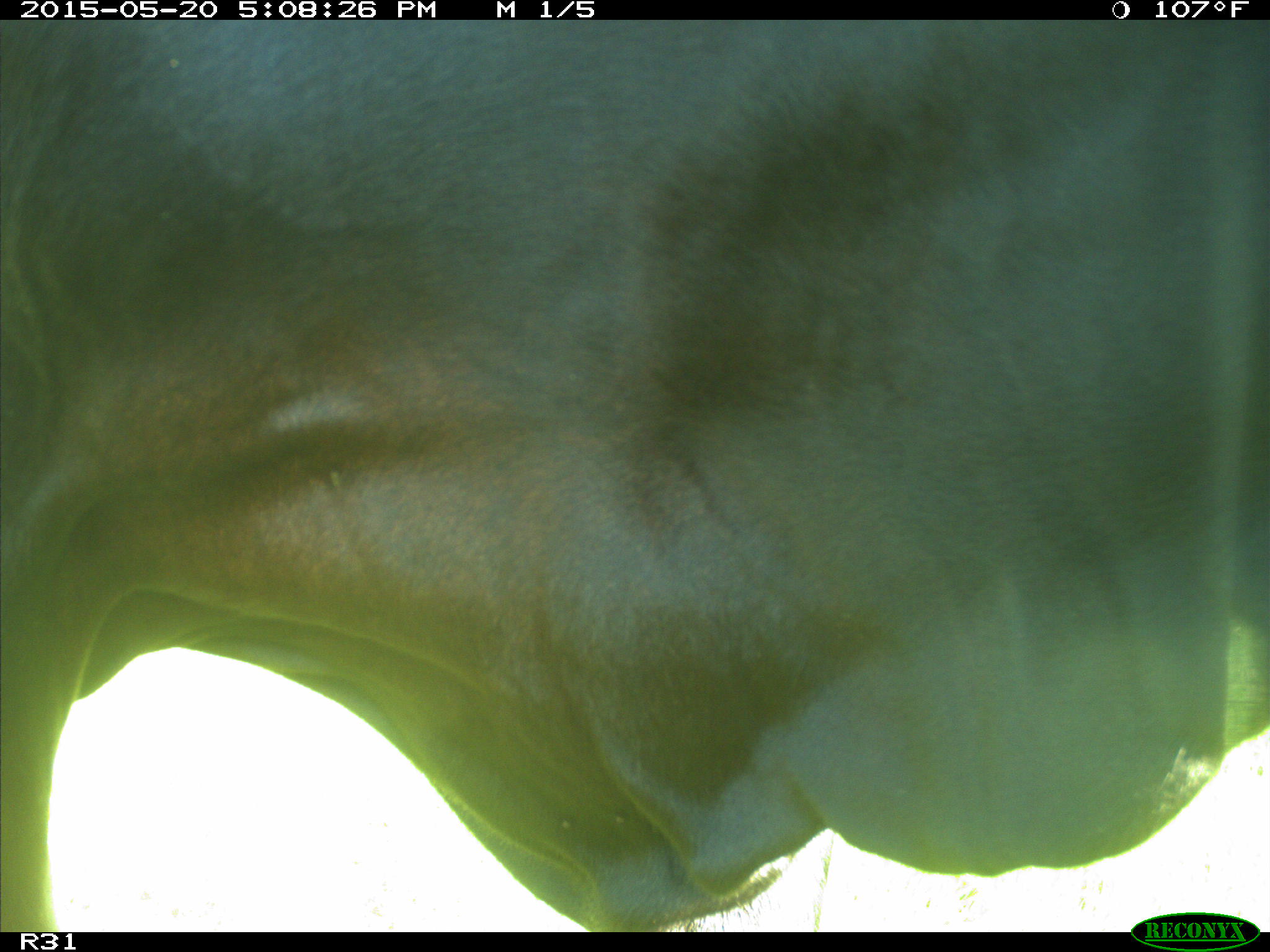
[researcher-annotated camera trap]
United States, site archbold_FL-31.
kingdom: Animalia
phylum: Chordata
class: Mammalia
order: Artiodactyla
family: Bovidae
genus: Bos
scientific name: Bos taurus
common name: domestic cow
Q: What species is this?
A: Bos taurus (domestic cow).